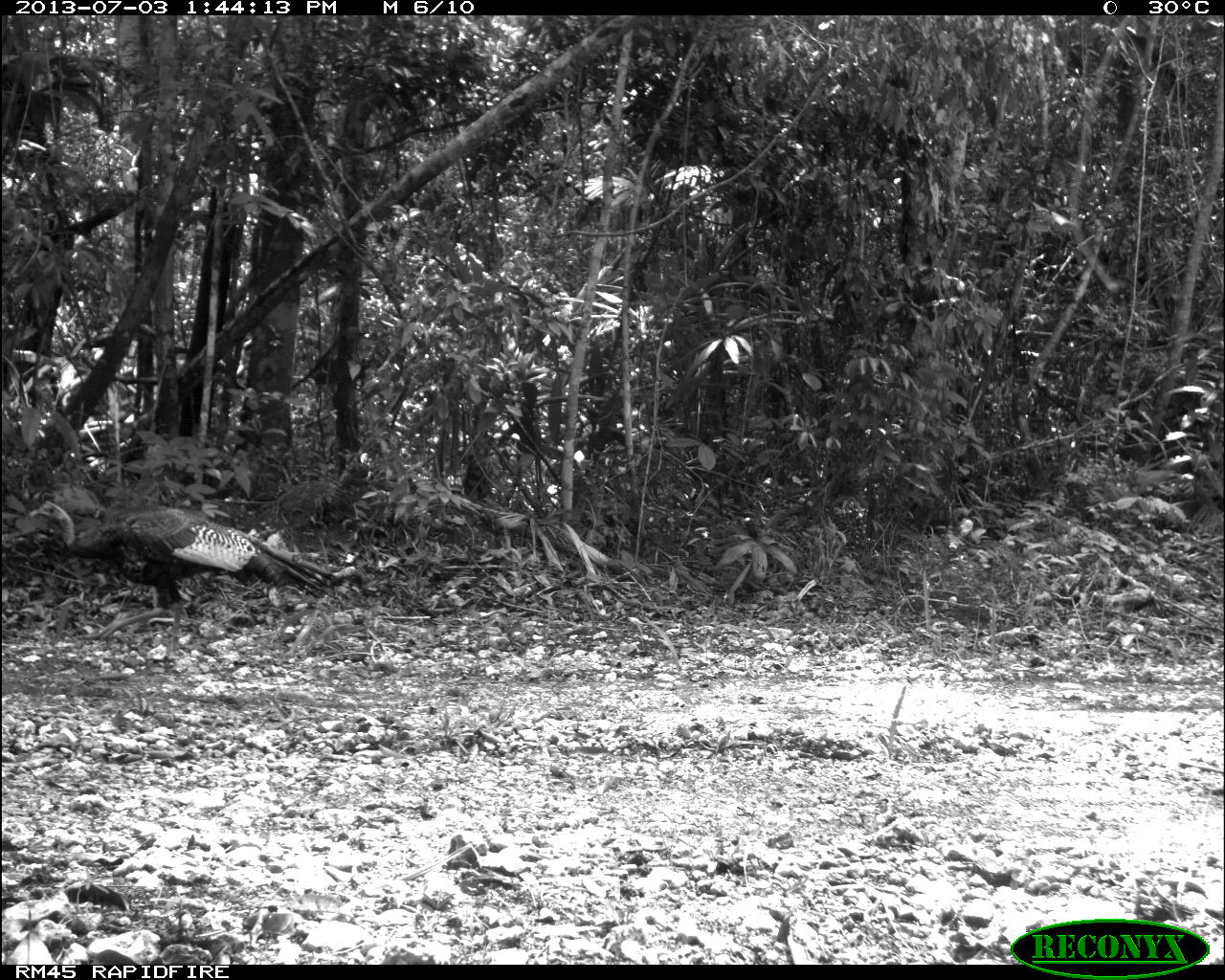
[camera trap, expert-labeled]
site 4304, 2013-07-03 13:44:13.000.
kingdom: Animalia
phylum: Chordata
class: Aves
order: Galliformes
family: Phasianidae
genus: Meleagris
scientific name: Meleagris ocellata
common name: ocellated turkey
Meleagris ocellata (ocellated turkey), count 2.